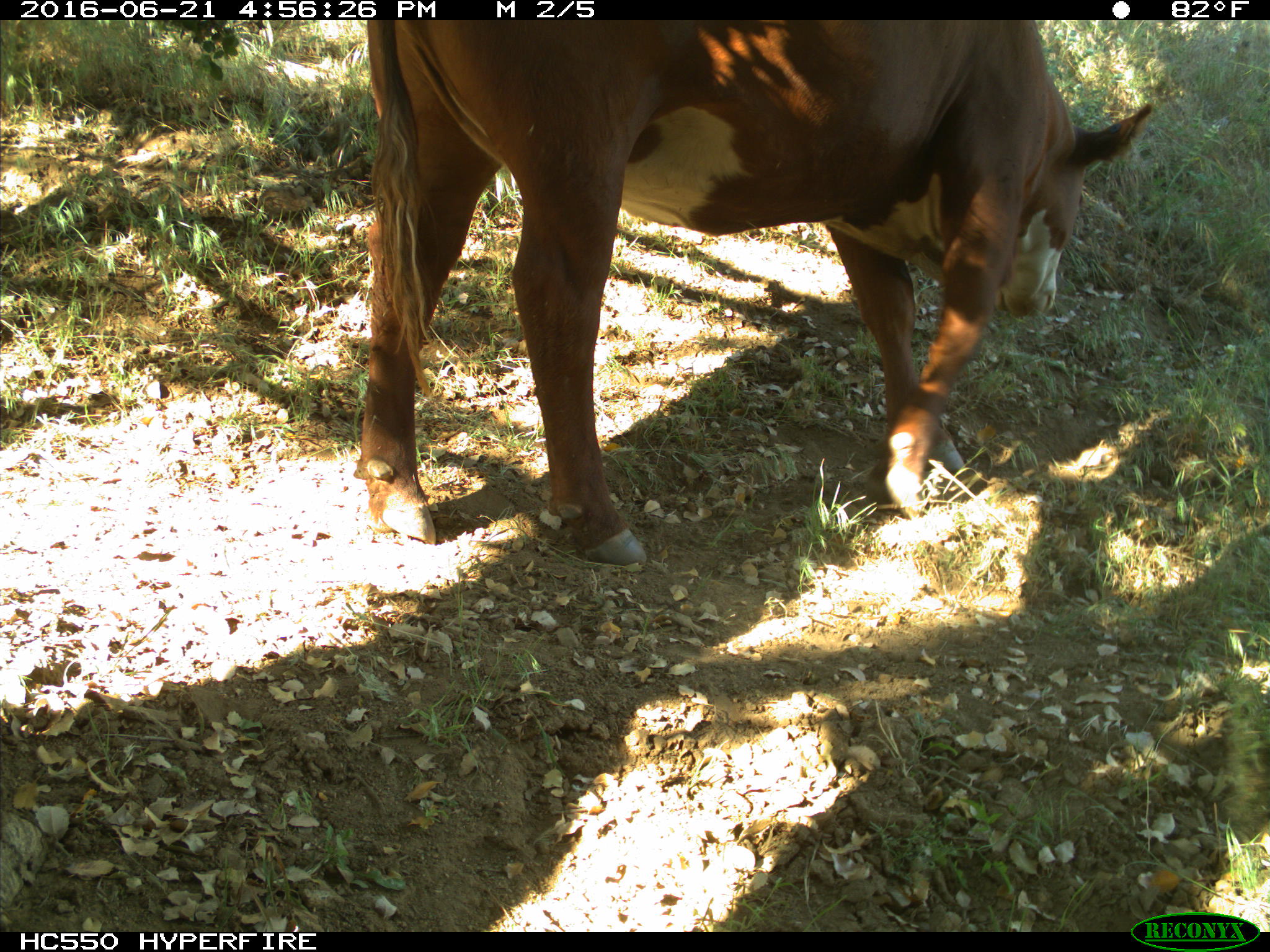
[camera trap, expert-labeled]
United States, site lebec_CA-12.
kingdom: Animalia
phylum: Chordata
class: Mammalia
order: Artiodactyla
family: Bovidae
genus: Bos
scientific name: Bos taurus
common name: domestic cow